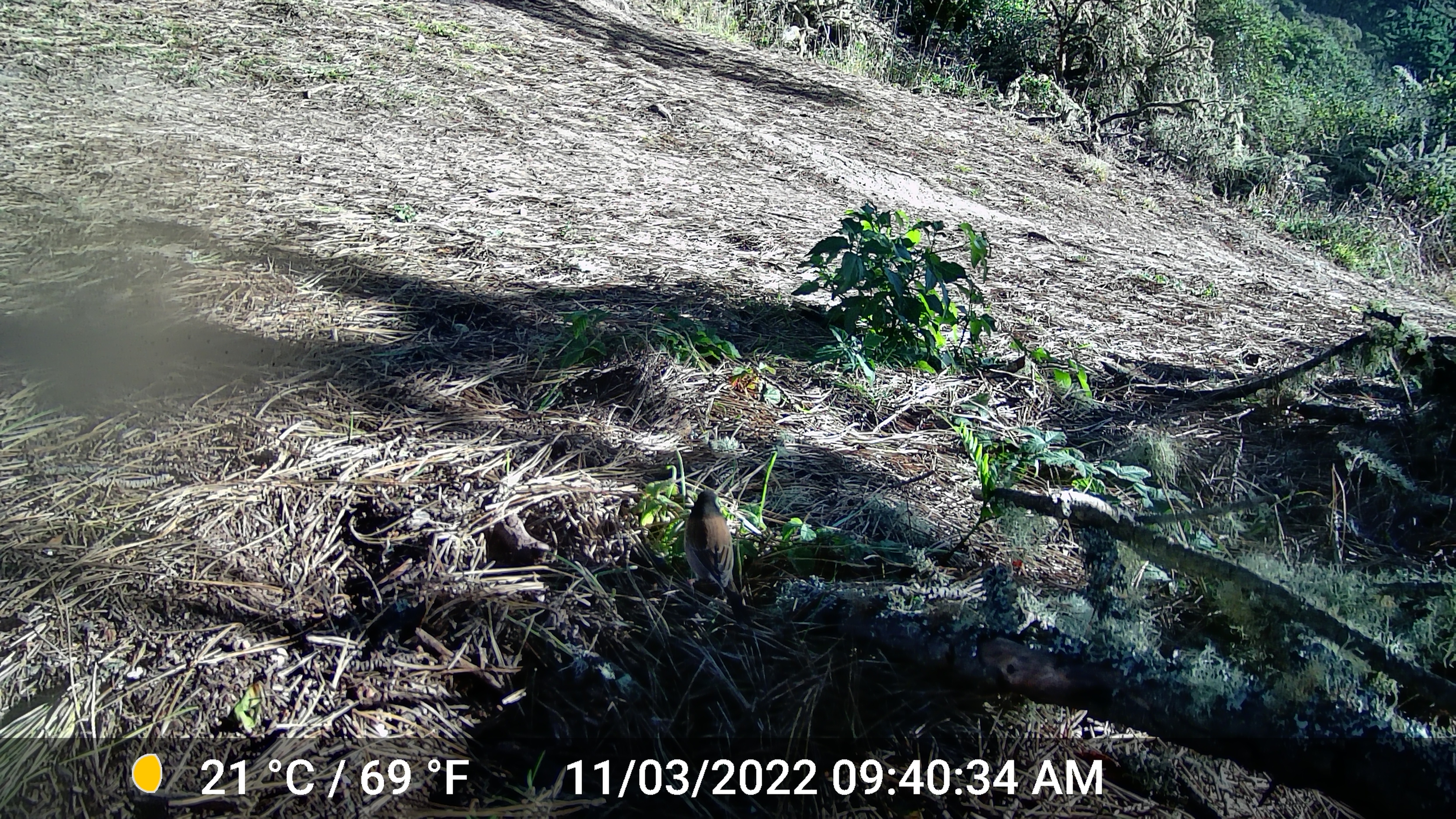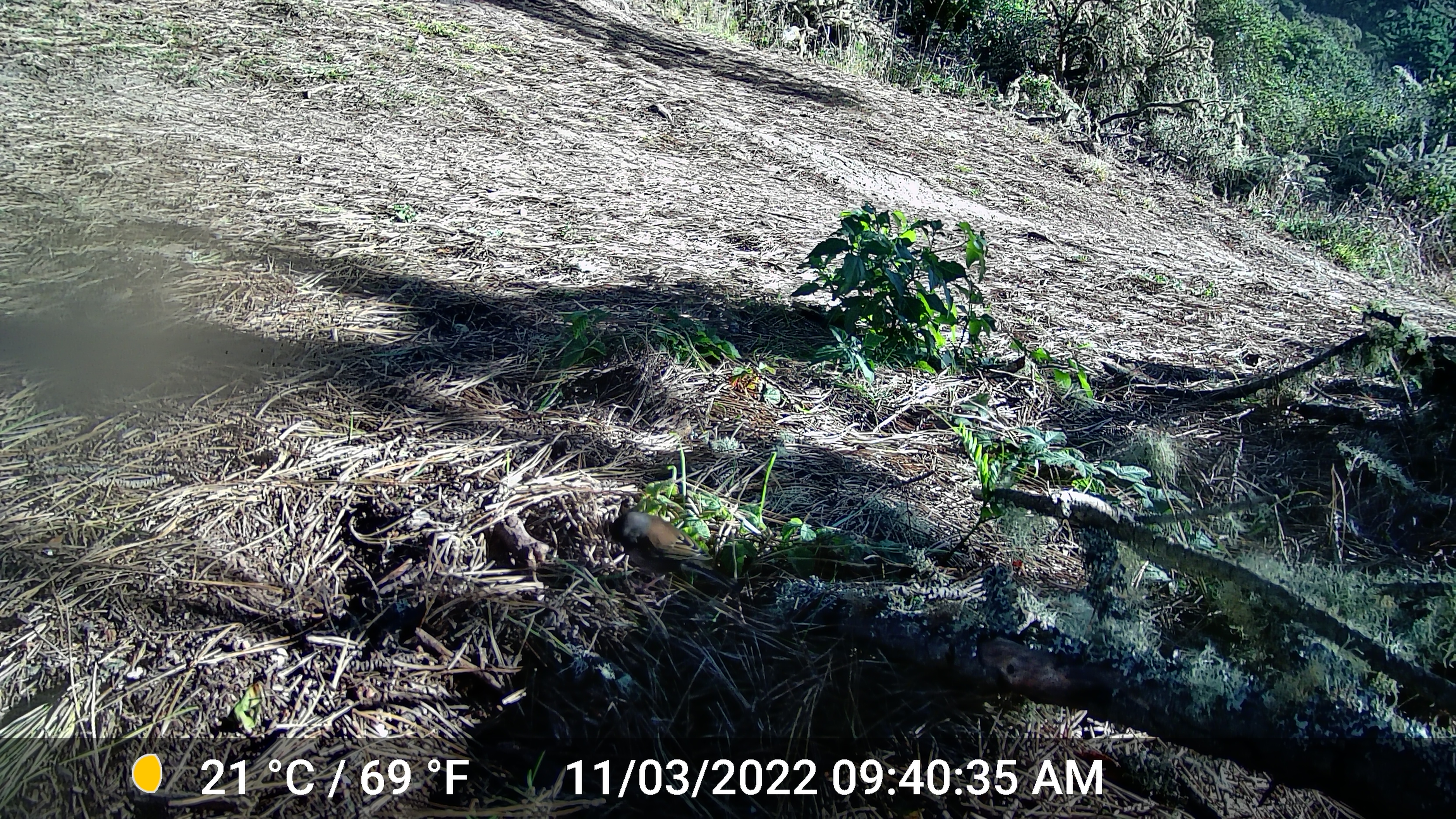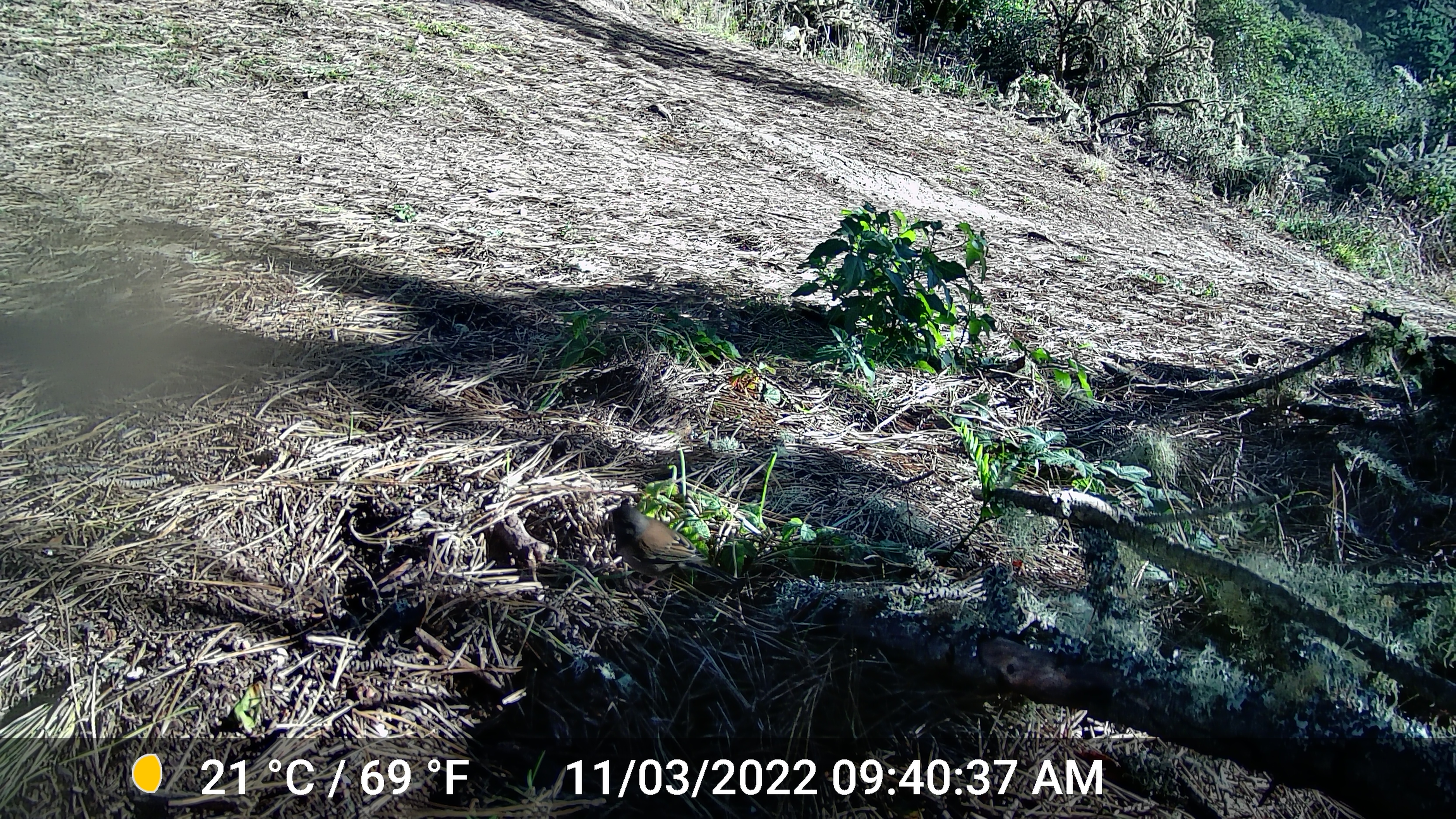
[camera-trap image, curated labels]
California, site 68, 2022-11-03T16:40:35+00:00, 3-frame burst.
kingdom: Animalia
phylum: Chordata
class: Aves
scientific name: Aves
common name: bird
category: unknown bird